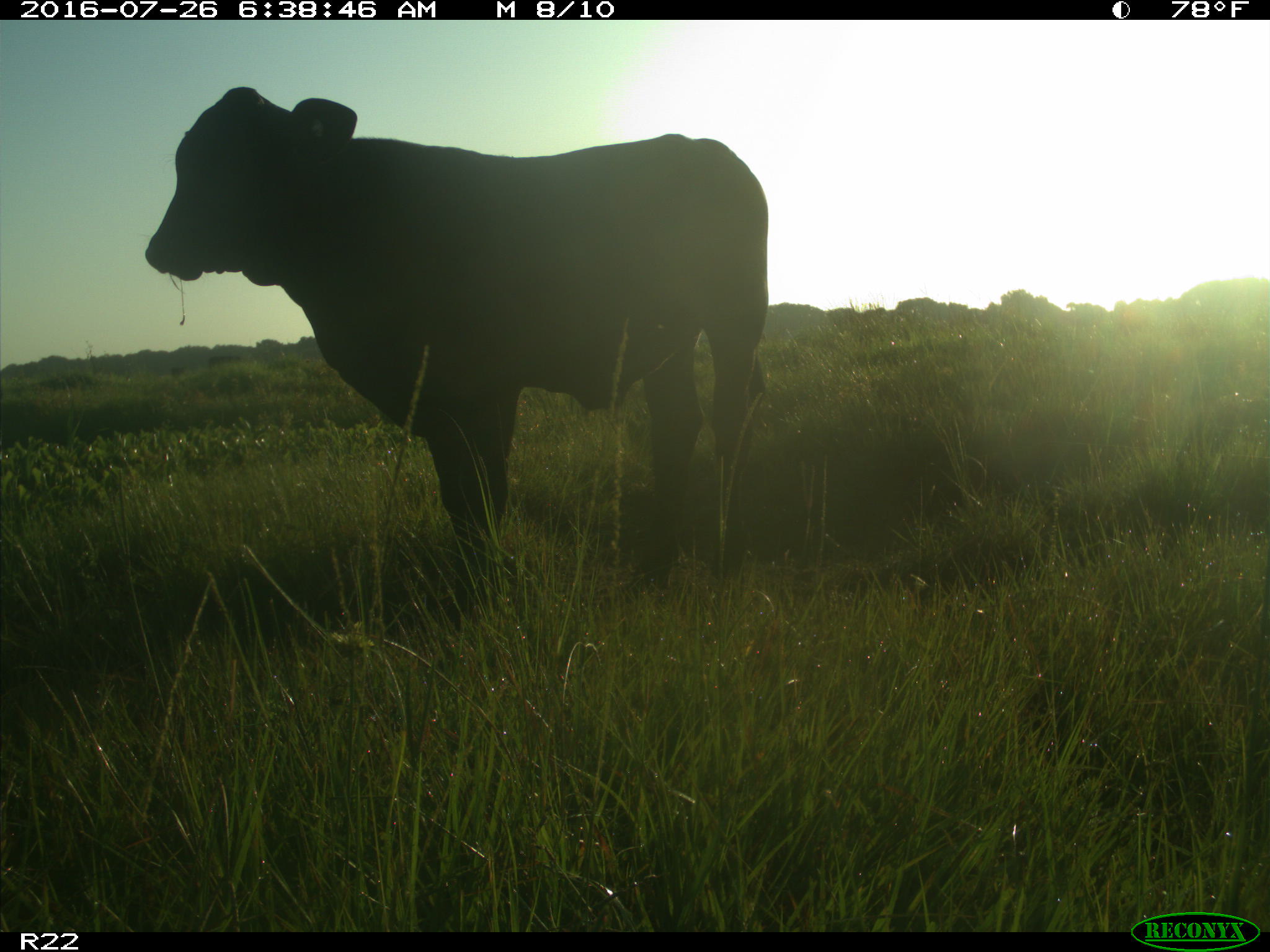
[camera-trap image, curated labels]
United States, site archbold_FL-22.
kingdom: Animalia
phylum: Chordata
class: Mammalia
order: Artiodactyla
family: Bovidae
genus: Bos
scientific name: Bos taurus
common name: domestic cow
Bos taurus (domestic cow).